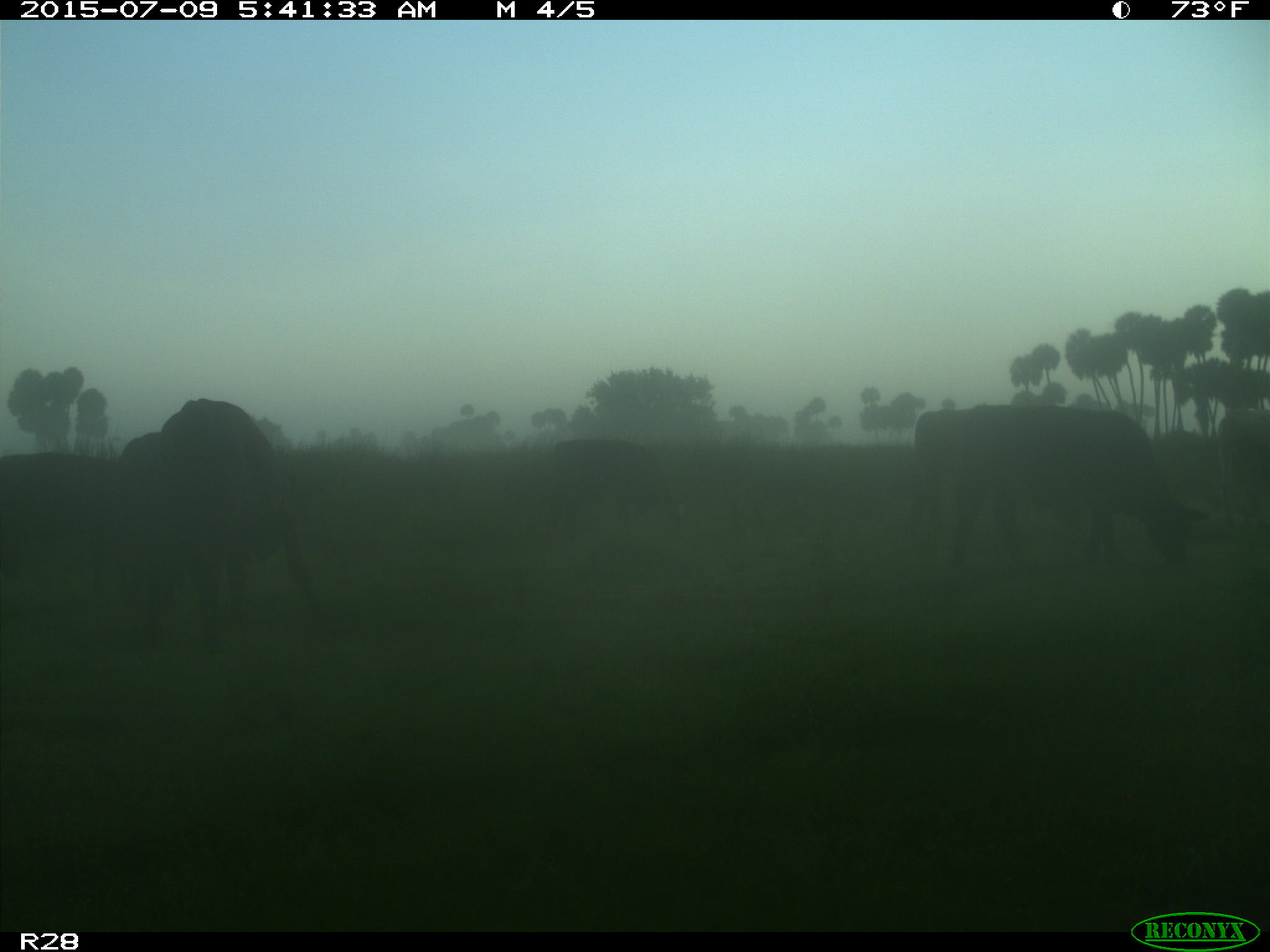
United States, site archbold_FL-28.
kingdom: Animalia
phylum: Chordata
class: Mammalia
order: Artiodactyla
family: Bovidae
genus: Bos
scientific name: Bos taurus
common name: domestic cow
Bos taurus (domestic cow).